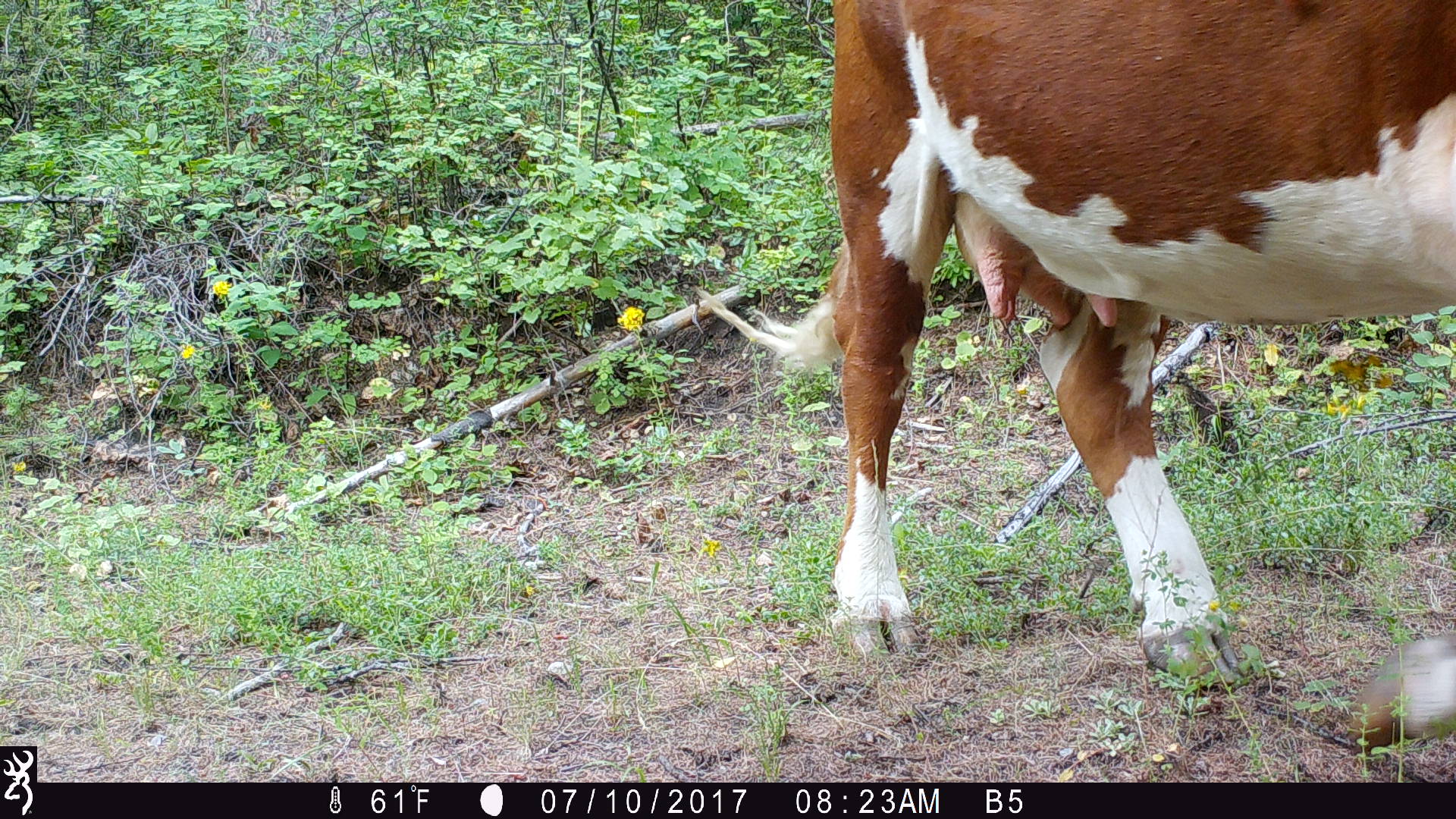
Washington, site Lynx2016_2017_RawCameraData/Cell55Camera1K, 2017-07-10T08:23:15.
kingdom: Animalia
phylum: Chordata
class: Mammalia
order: Artiodactyla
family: Bovidae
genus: Bos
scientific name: Bos taurus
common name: domestic cattle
Domestic cattle (Bos taurus). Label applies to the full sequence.